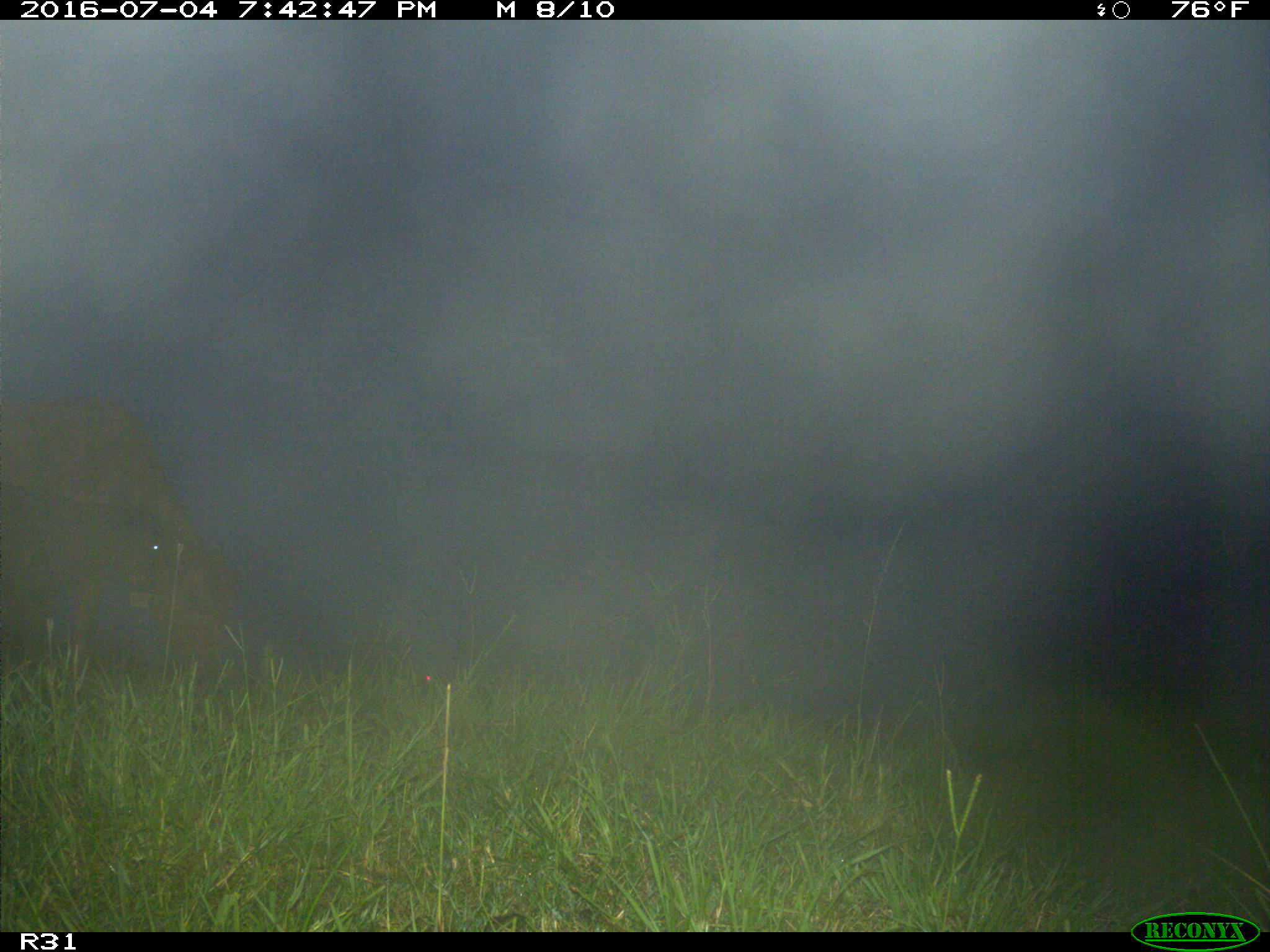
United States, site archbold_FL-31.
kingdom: Animalia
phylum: Chordata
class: Mammalia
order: Artiodactyla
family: Bovidae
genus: Bos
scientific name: Bos taurus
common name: domestic cow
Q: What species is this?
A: Bos taurus (domestic cow).